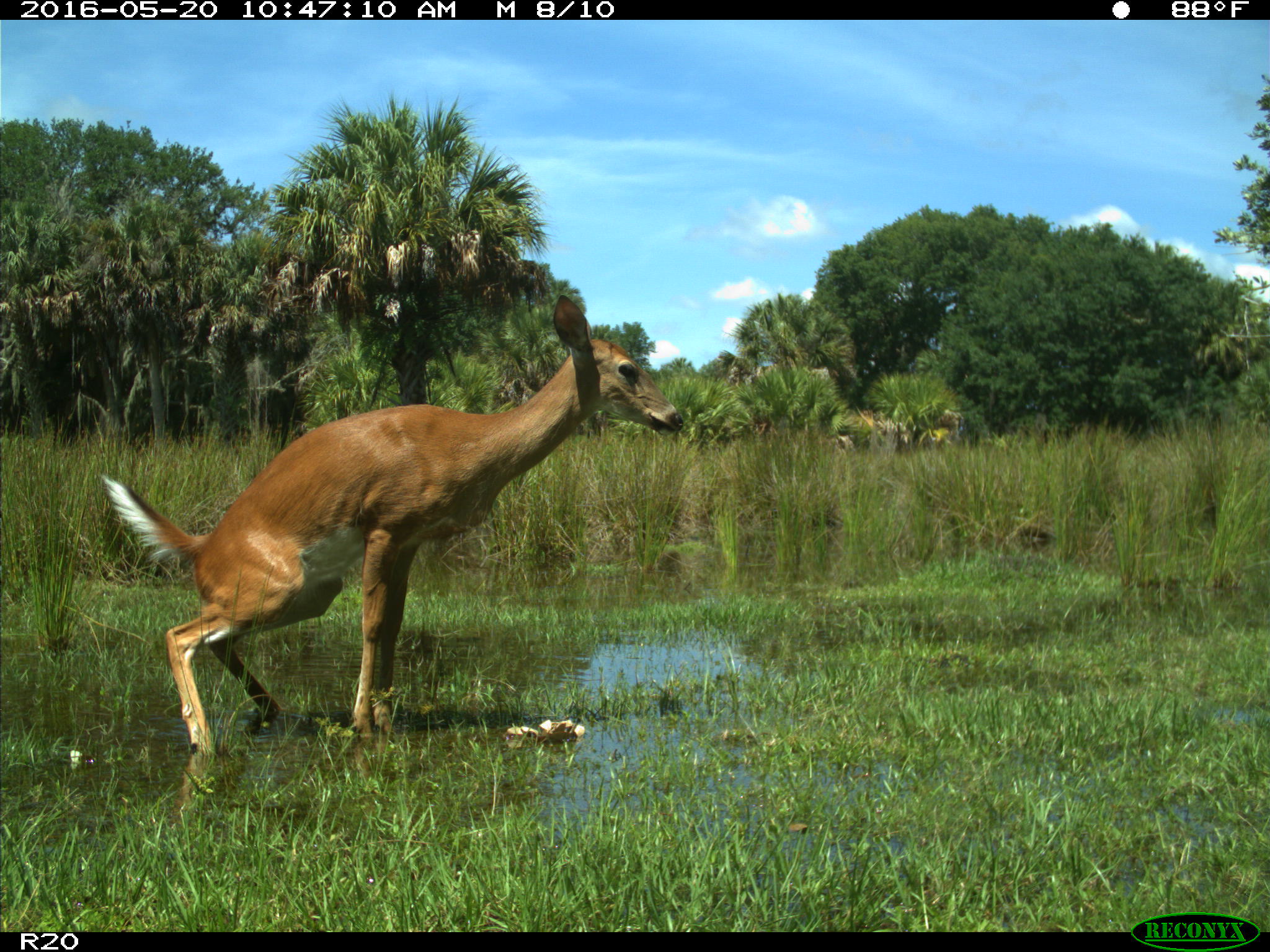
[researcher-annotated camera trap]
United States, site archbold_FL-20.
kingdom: Animalia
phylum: Chordata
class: Mammalia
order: Artiodactyla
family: Cervidae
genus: Odocoileus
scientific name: Odocoileus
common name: deer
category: unidentified deer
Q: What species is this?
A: Unidentified deer (deer) (Odocoileus).